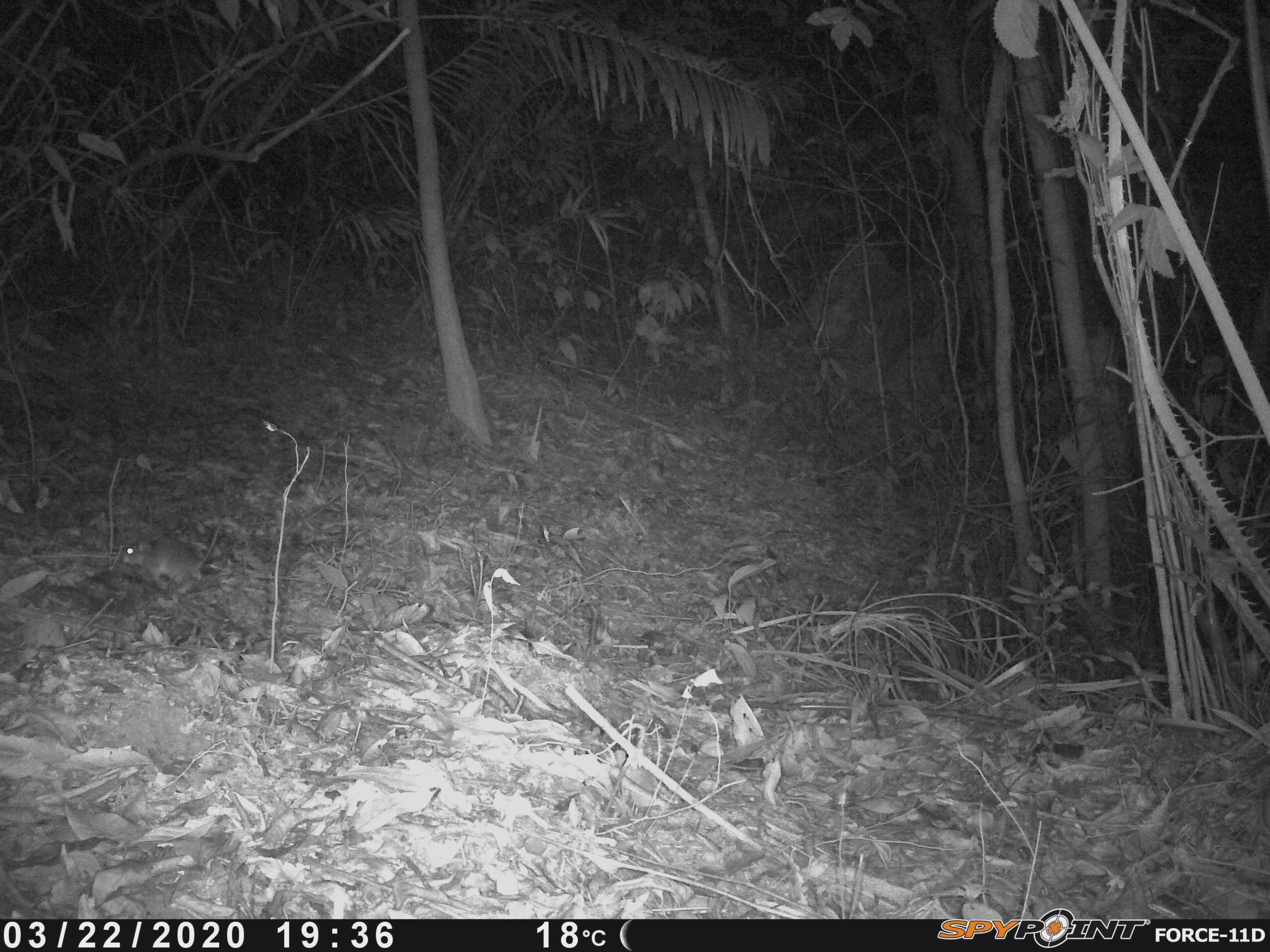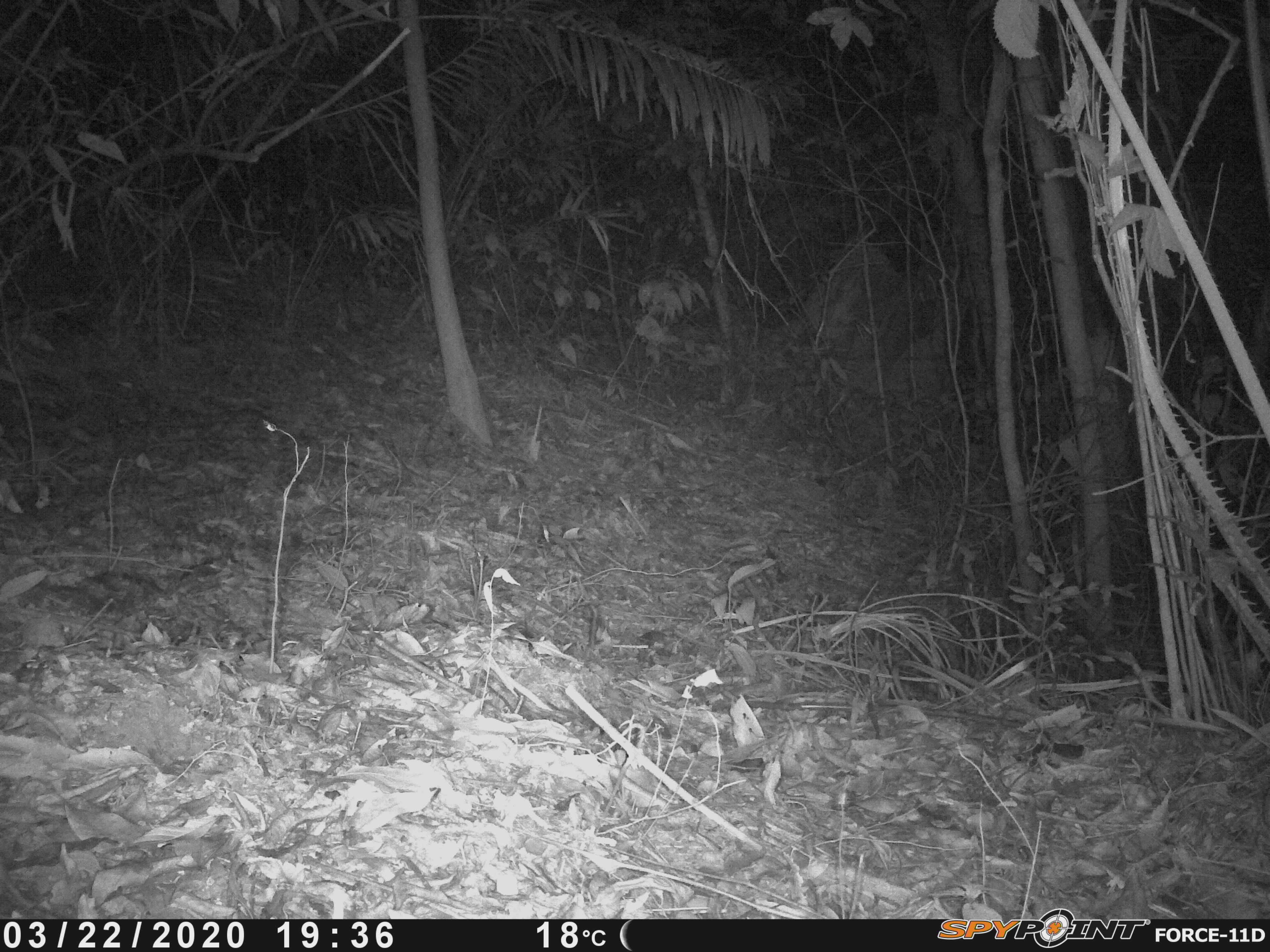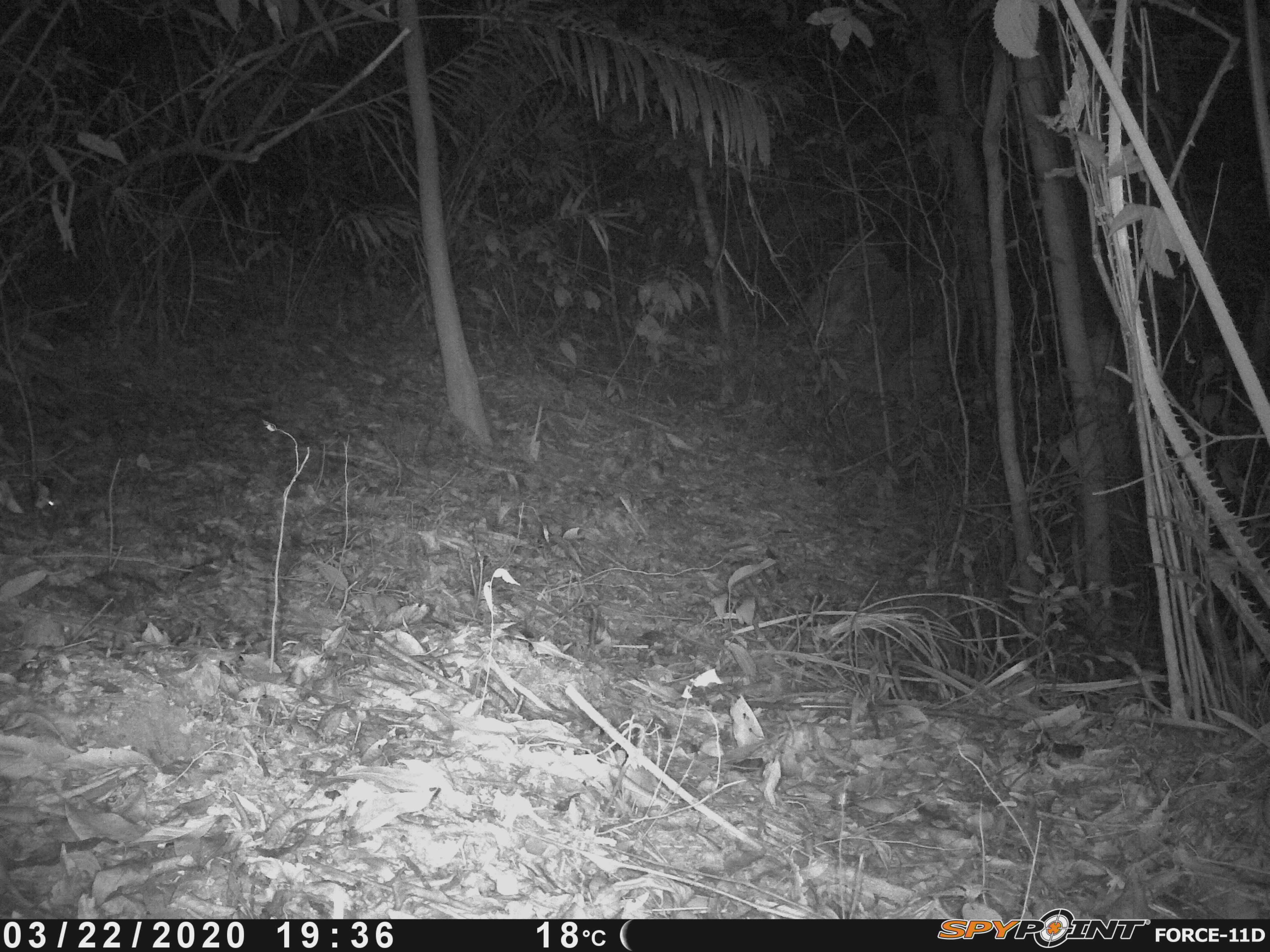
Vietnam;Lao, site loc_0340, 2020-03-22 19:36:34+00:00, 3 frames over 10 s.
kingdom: Animalia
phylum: Chordata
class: Mammalia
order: Rodentia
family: Muridae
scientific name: Muridae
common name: old-world mice and rats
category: unidentified murid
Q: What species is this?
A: Unidentified murid (old-world mice and rats) (Muridae).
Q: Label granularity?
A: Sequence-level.